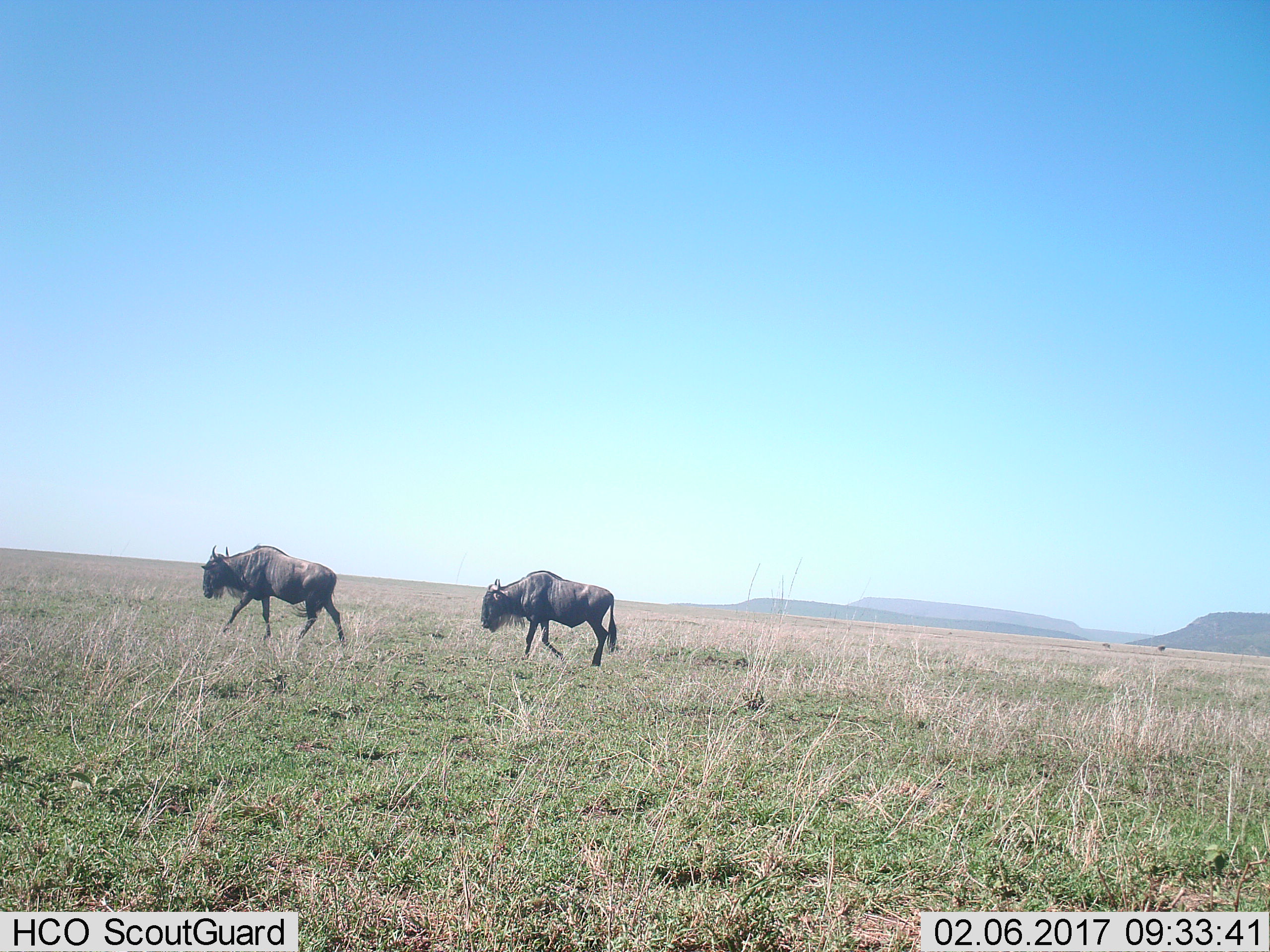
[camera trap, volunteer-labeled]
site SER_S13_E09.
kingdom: Animalia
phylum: Chordata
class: Mammalia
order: Artiodactyla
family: Bovidae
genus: Connochaetes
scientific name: Connochaetes taurinus taurinus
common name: blue wildebeest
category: wildebeestblue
Wildebeestblue (blue wildebeest) (Connochaetes taurinus taurinus), count 2. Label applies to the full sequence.